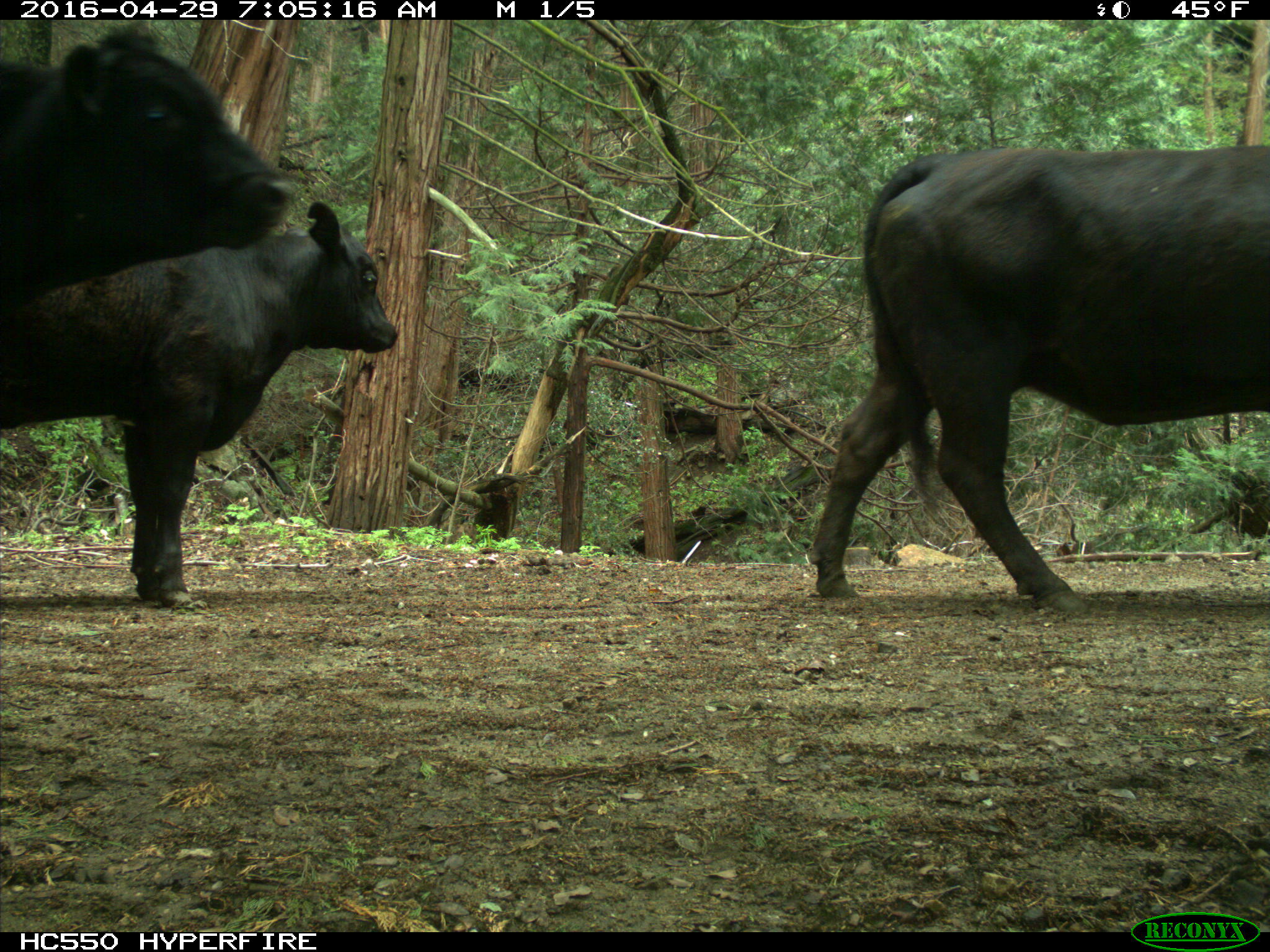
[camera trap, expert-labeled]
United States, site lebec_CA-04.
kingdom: Animalia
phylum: Chordata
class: Mammalia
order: Artiodactyla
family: Bovidae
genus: Bos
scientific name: Bos taurus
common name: domestic cow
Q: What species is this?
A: Bos taurus (domestic cow).